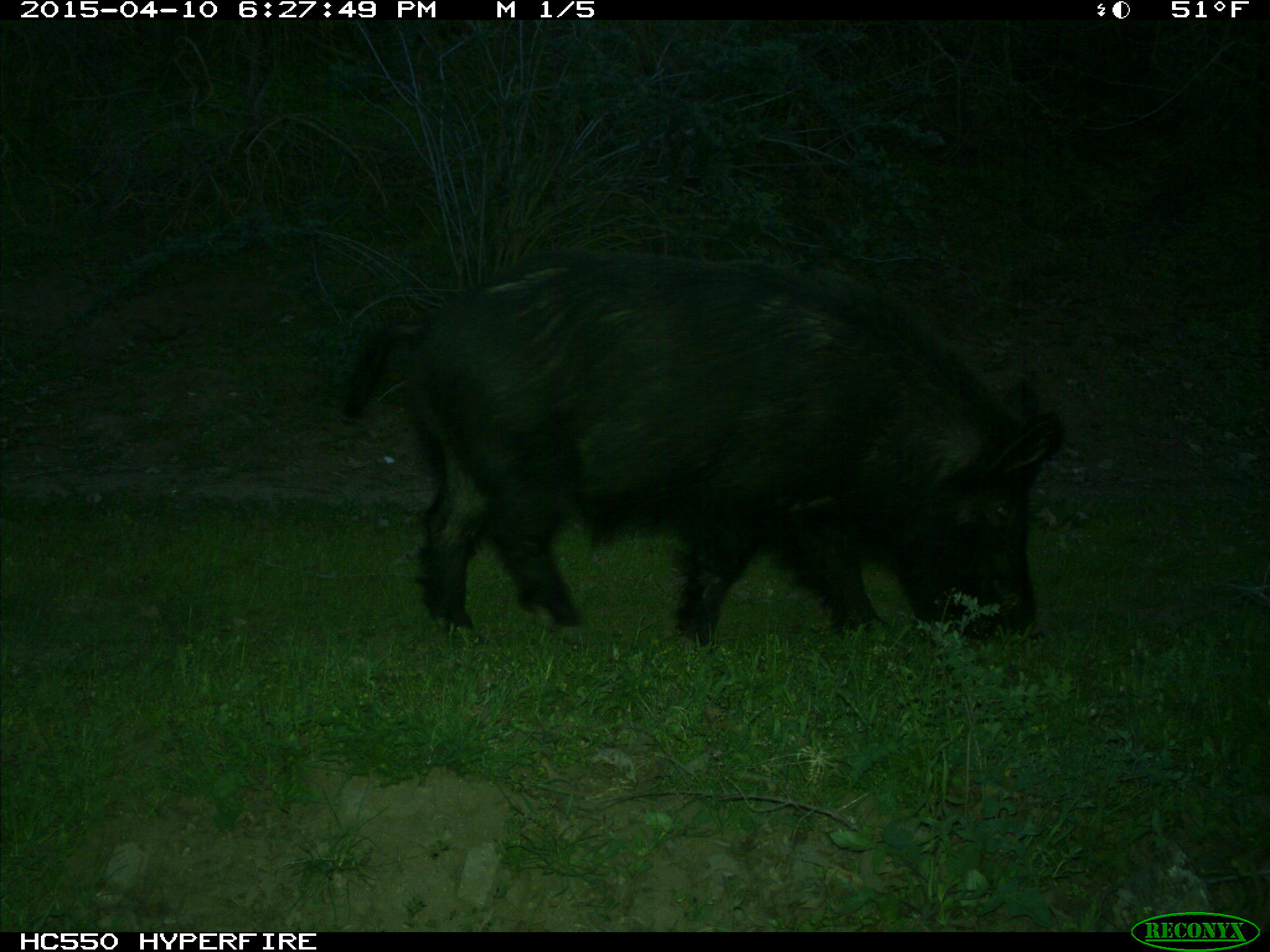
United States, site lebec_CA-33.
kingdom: Animalia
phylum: Chordata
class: Mammalia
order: Artiodactyla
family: Suidae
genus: Sus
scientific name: Sus scrofa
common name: wild boar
Sus scrofa (wild boar).